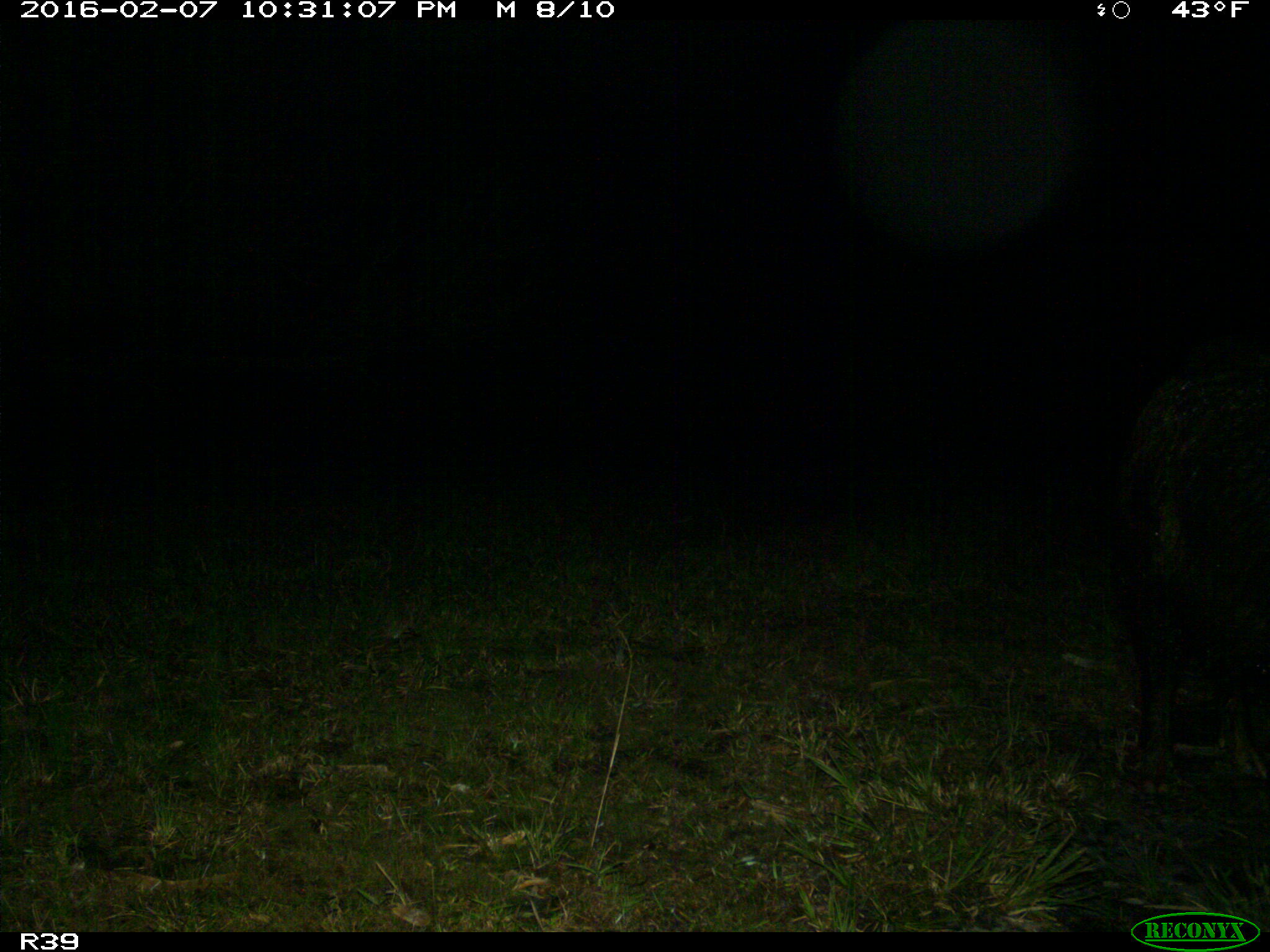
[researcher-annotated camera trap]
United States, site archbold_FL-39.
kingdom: Animalia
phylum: Chordata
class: Mammalia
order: Artiodactyla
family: Suidae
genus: Sus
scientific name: Sus scrofa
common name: wild boar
Sus scrofa (wild boar).